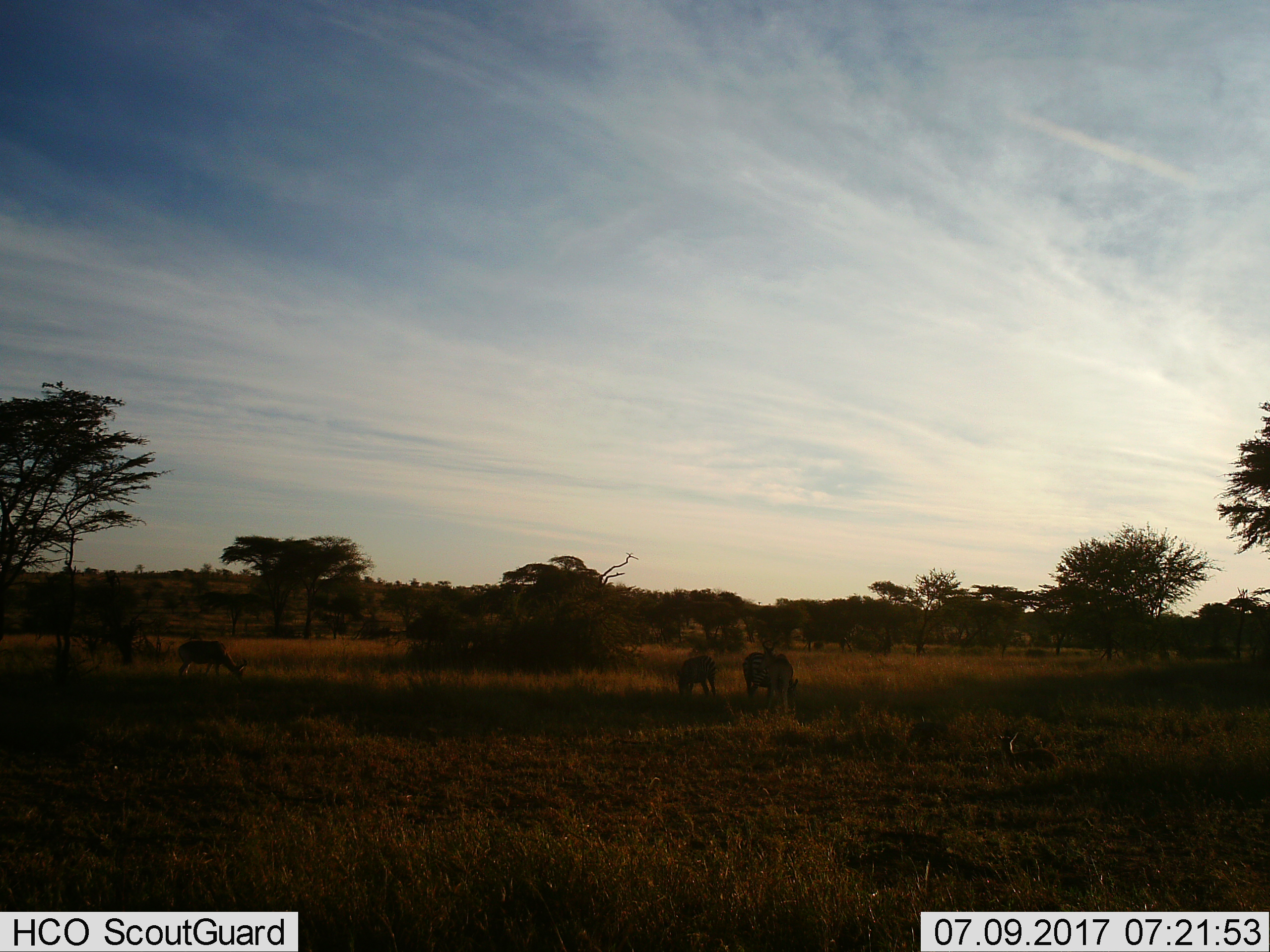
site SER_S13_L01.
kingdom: Animalia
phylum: Chordata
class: Mammalia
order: Perissodactyla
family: Equidae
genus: Equus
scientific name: Equus quagga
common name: plains zebra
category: zebraplains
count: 2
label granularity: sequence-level